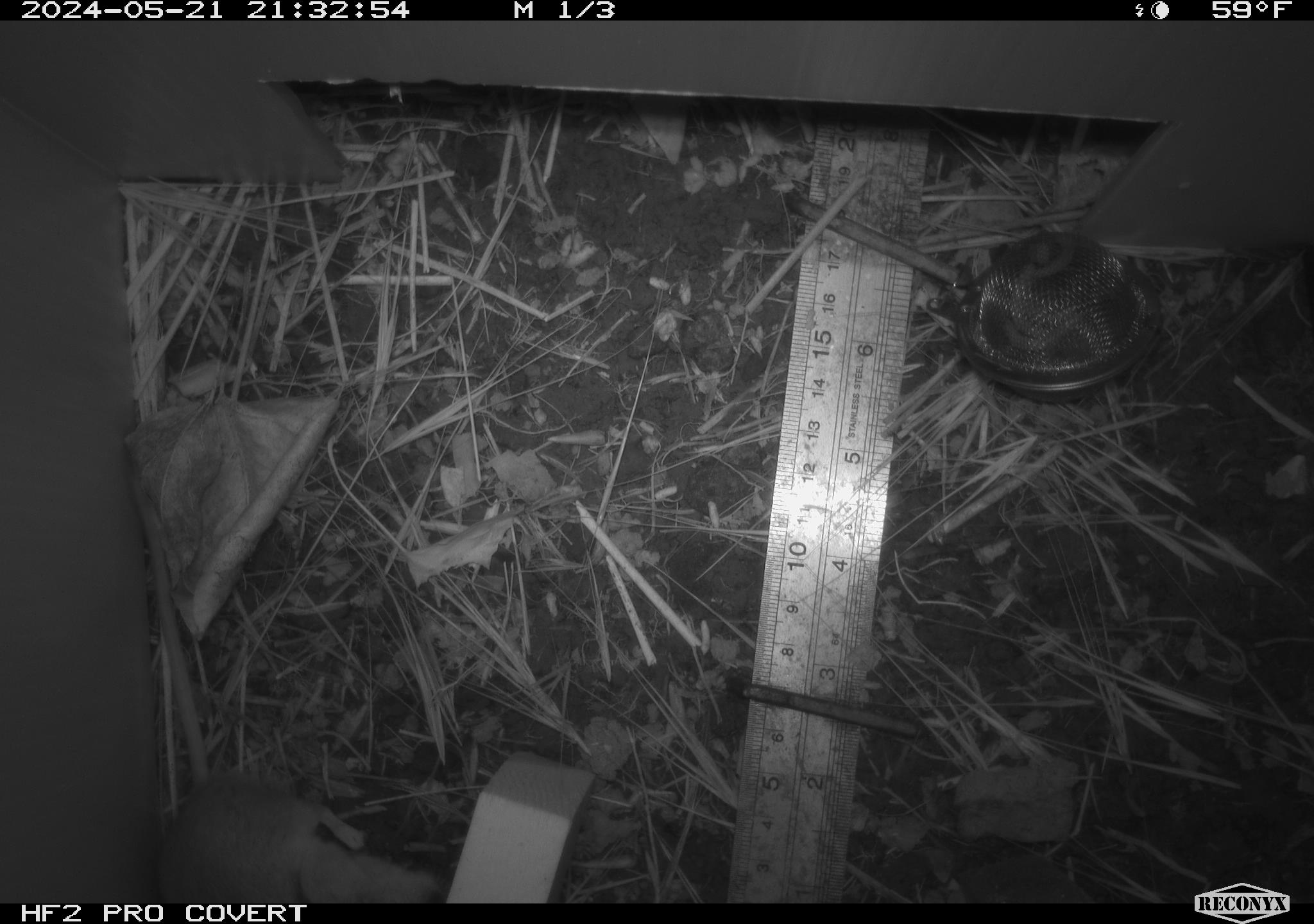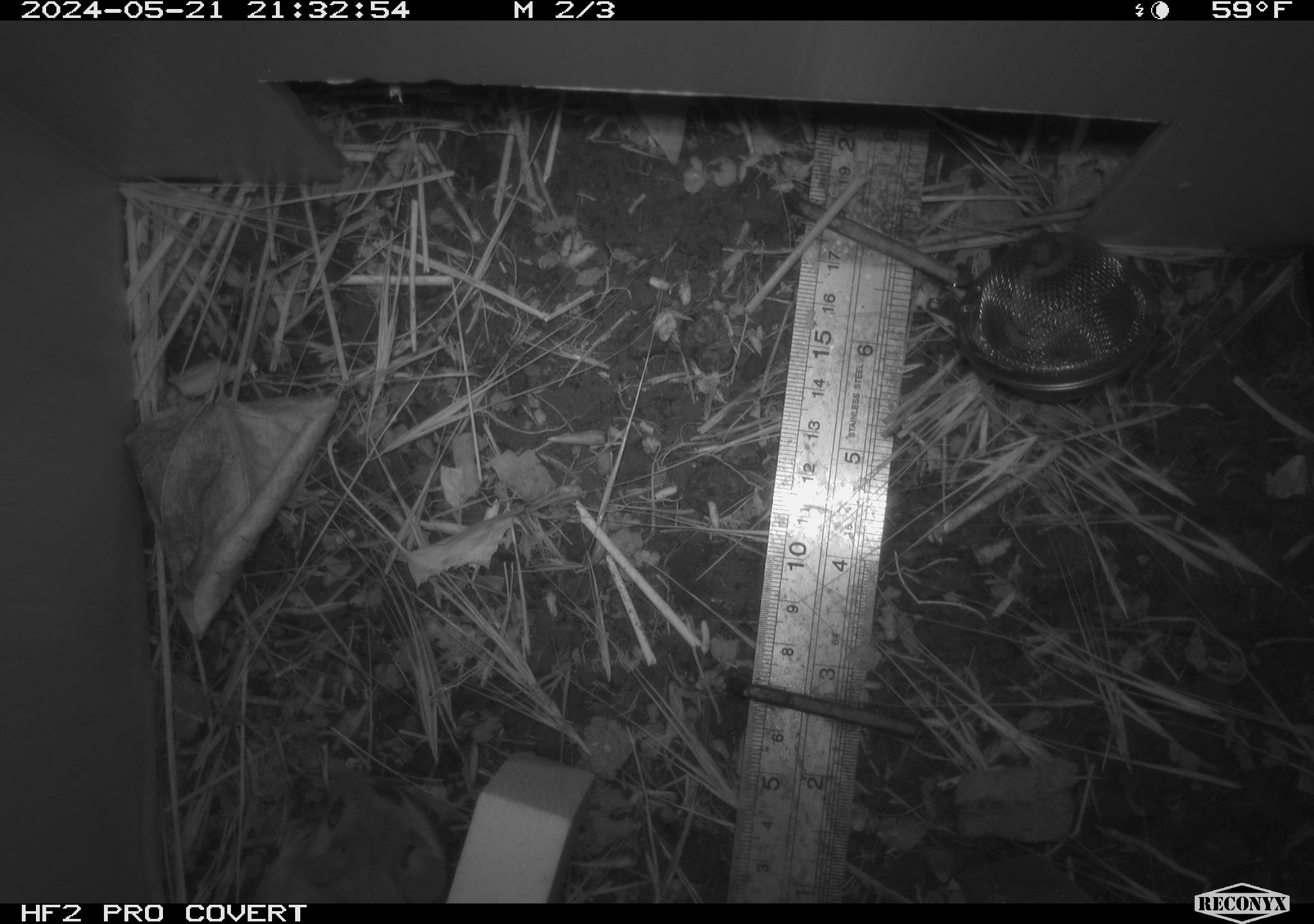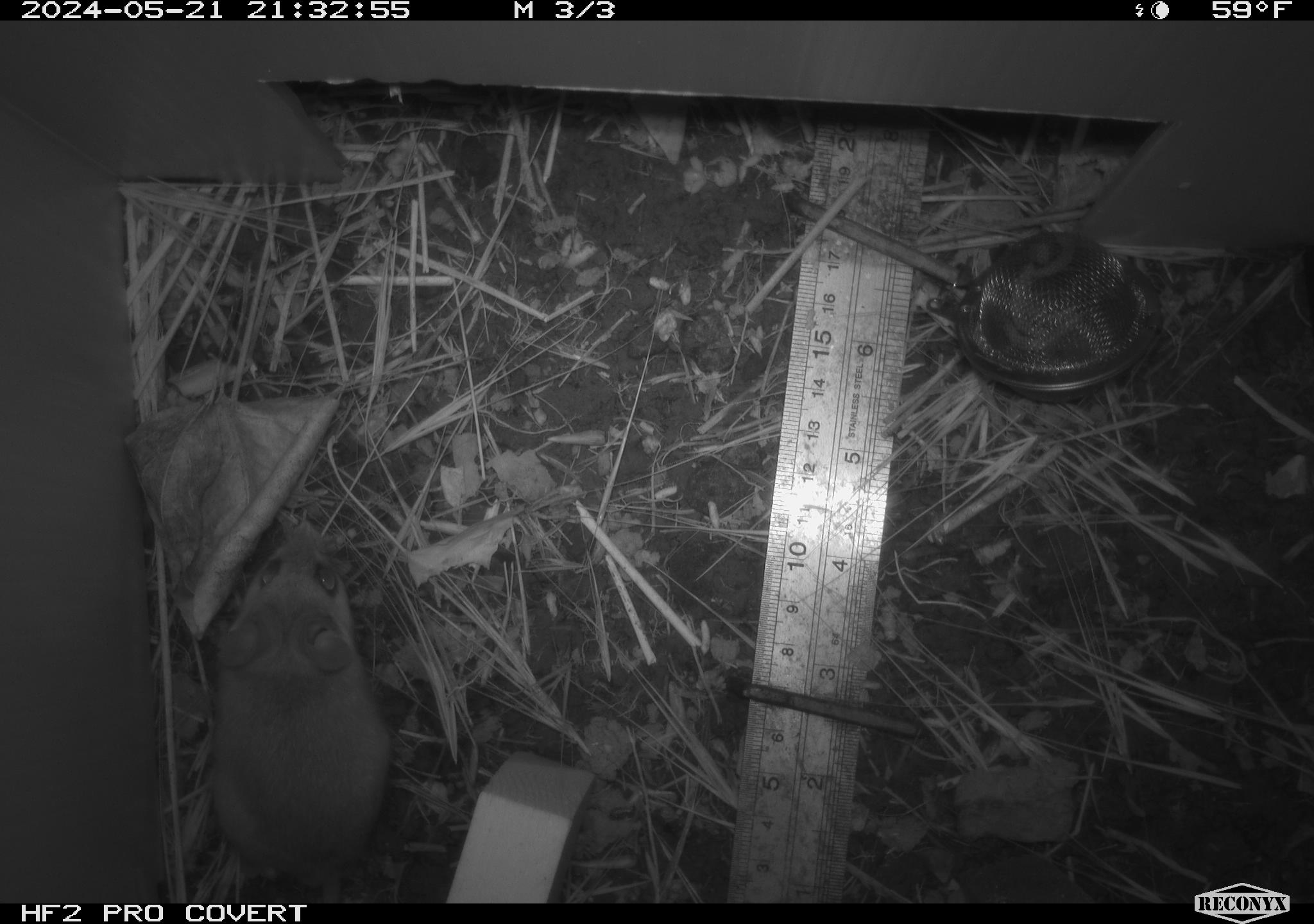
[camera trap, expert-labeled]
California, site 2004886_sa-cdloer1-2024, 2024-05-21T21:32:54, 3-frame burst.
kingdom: Animalia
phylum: Chordata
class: Mammalia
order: Rodentia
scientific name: Rodentia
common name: mouse species